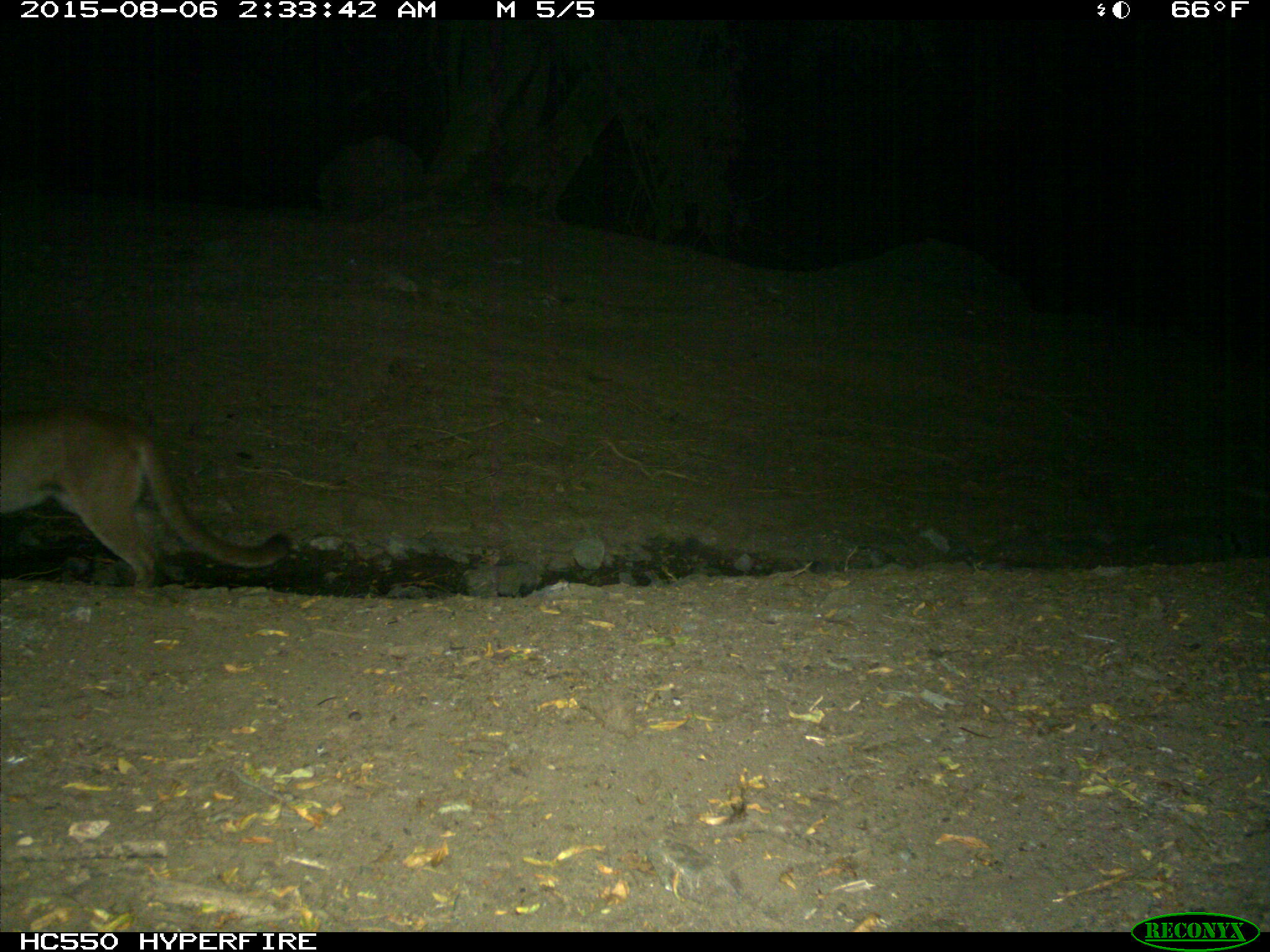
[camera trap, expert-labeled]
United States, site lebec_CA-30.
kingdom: Animalia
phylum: Chordata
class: Mammalia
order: Carnivora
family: Felidae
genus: Puma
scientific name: Puma concolor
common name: mountain lion